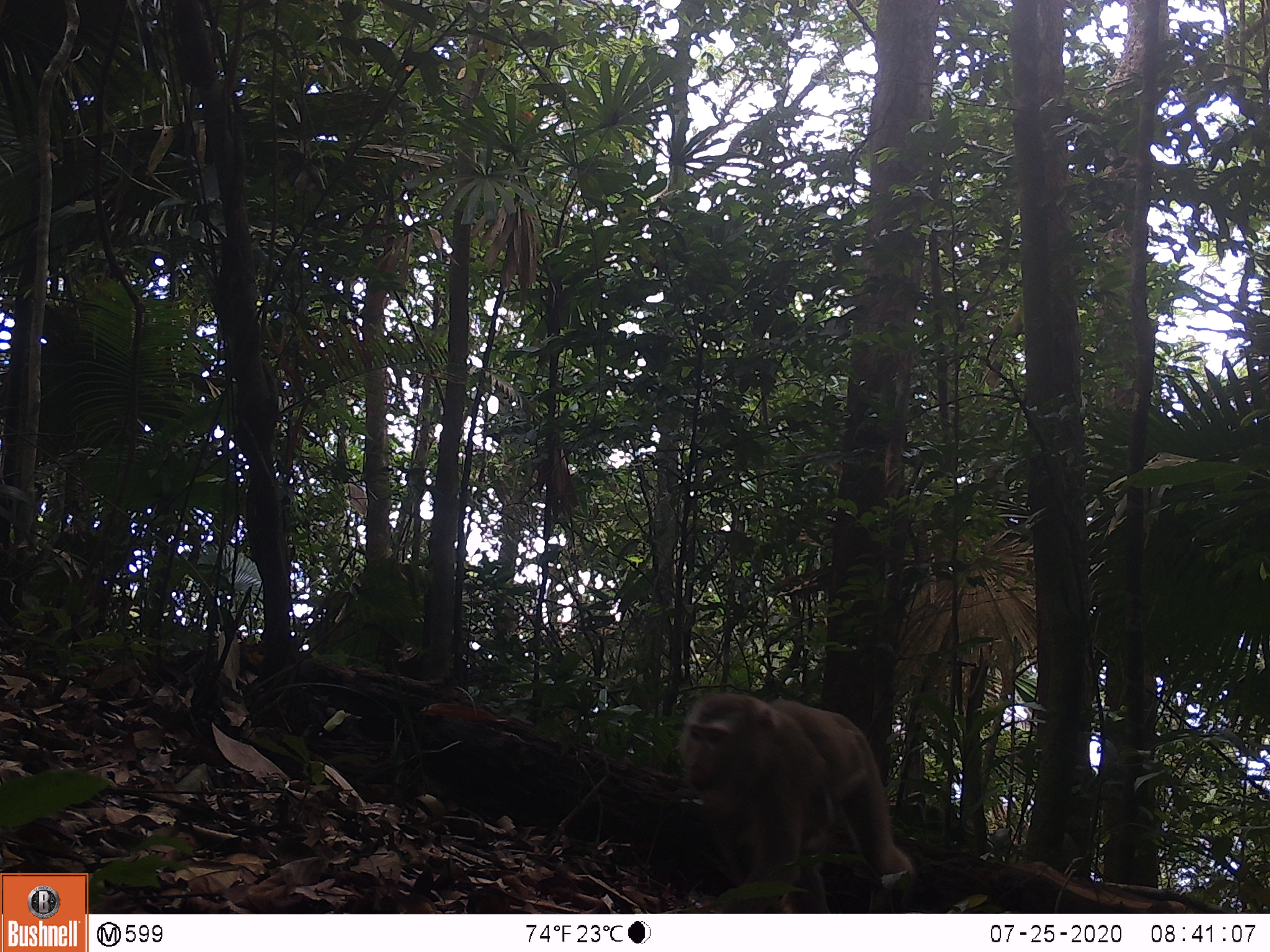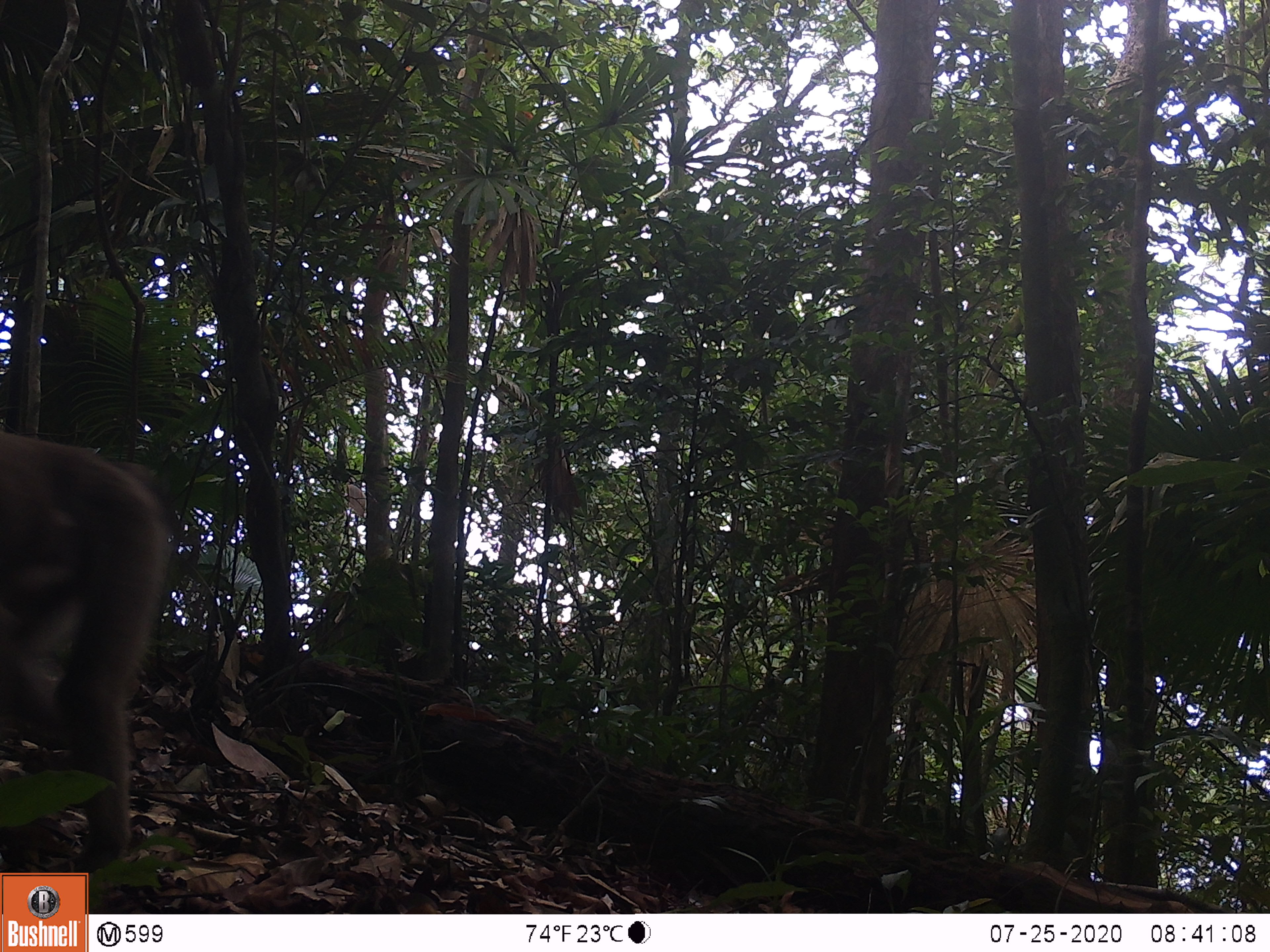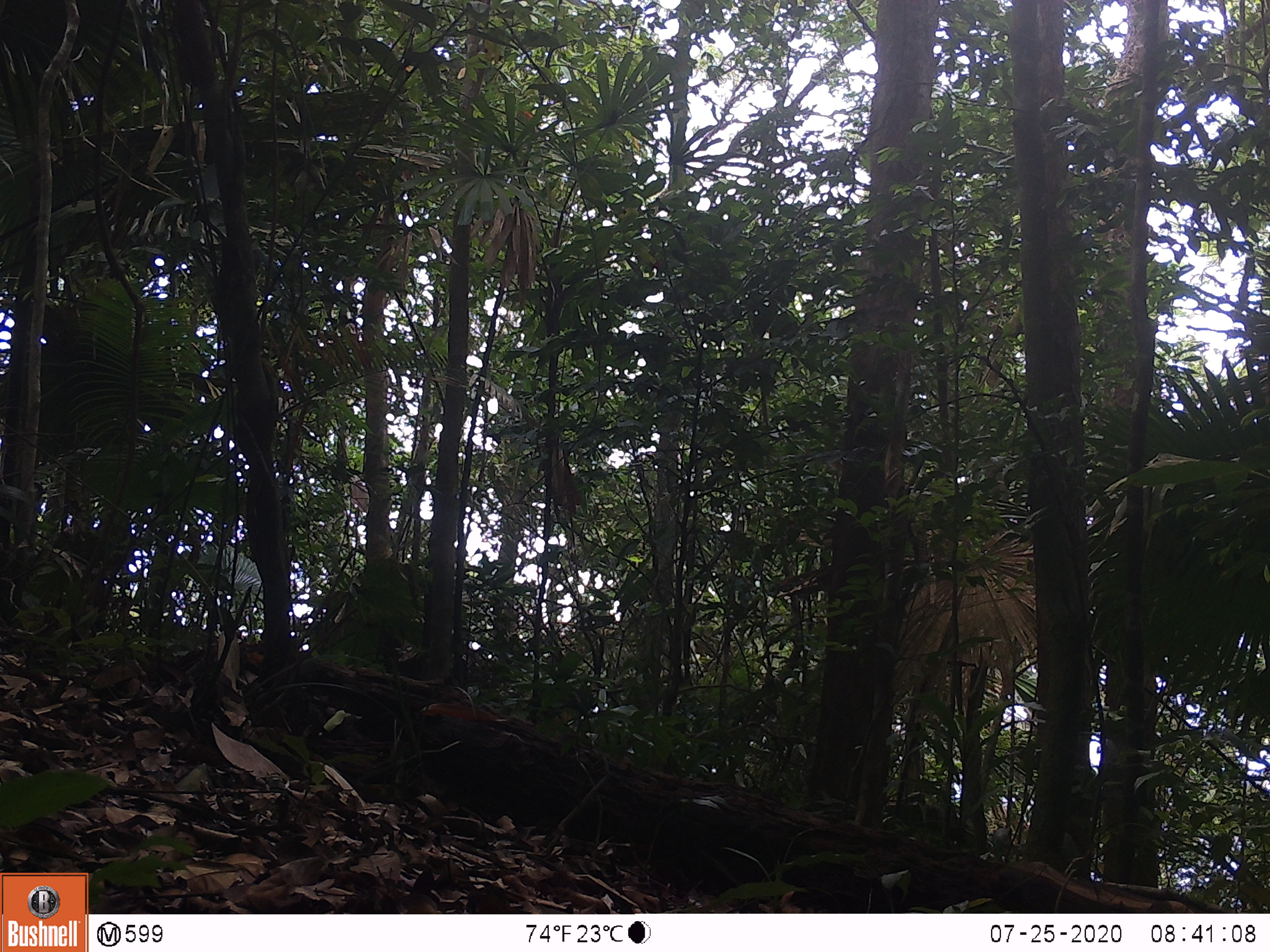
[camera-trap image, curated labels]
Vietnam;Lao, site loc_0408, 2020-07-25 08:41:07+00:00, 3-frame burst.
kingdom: Animalia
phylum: Chordata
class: Mammalia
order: Primates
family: Cercopithecidae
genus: Macaca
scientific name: Macaca nemestrina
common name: pig-tailed macaque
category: pig tailed macaque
Pig tailed macaque (pig-tailed macaque) (Macaca nemestrina). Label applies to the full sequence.